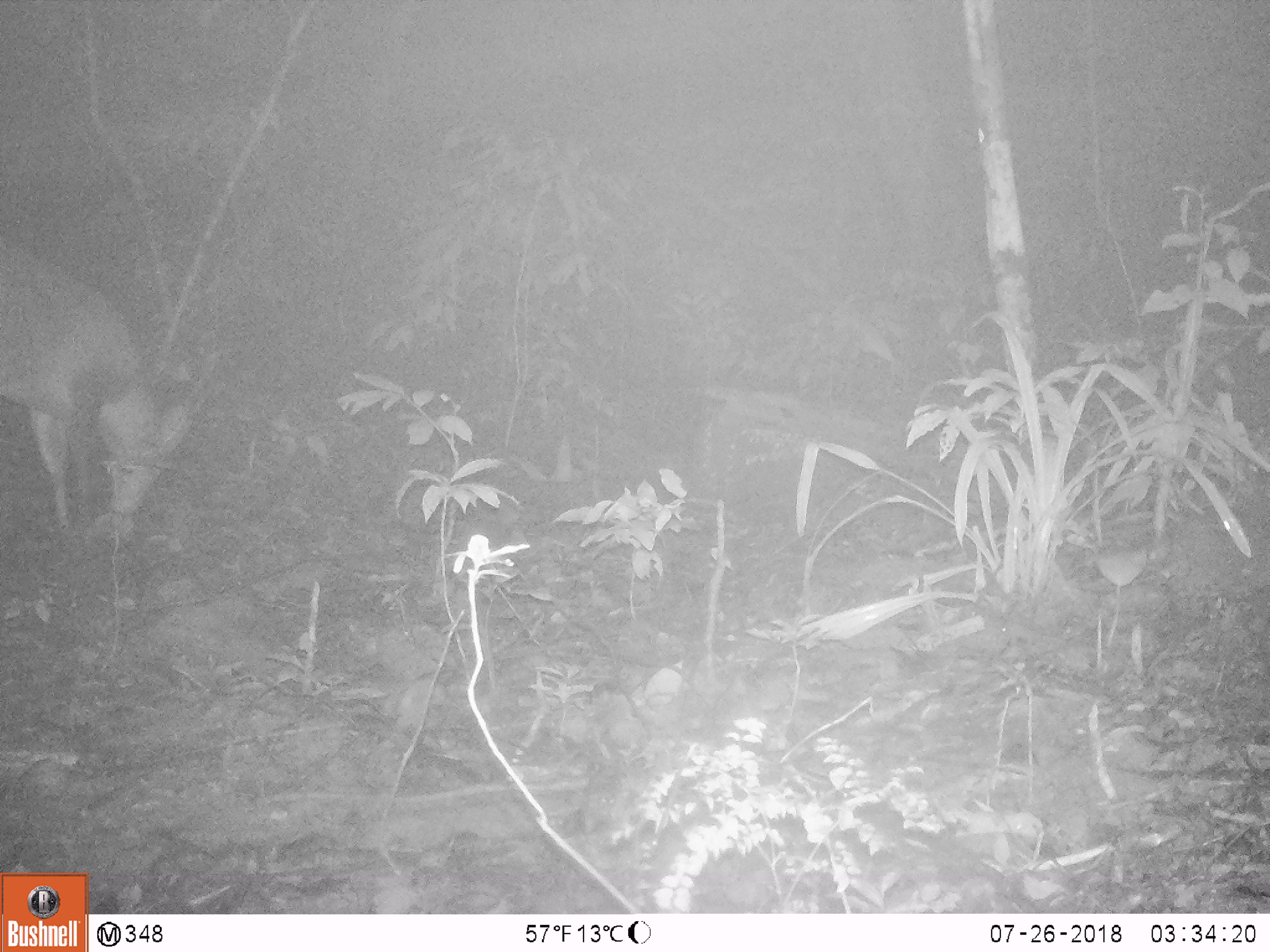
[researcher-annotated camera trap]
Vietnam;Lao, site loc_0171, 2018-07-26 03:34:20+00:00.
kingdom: Animalia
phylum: Chordata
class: Mammalia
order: Artiodactyla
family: Cervidae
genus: Muntiacus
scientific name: Muntiacus vuquangensis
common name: large-antlered muntjac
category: large antlered muntjac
Large antlered muntjac (large-antlered muntjac) (Muntiacus vuquangensis). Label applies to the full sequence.